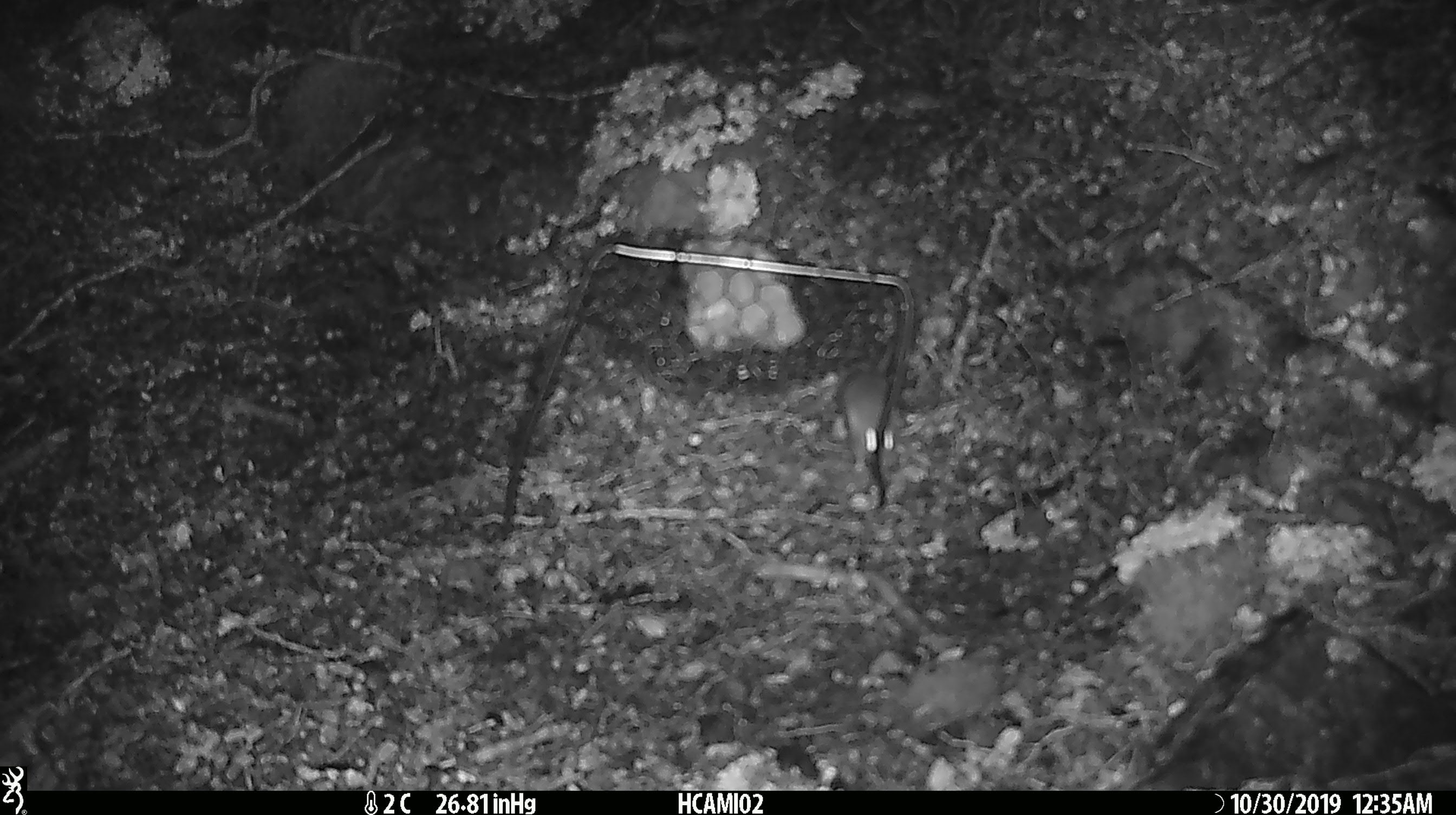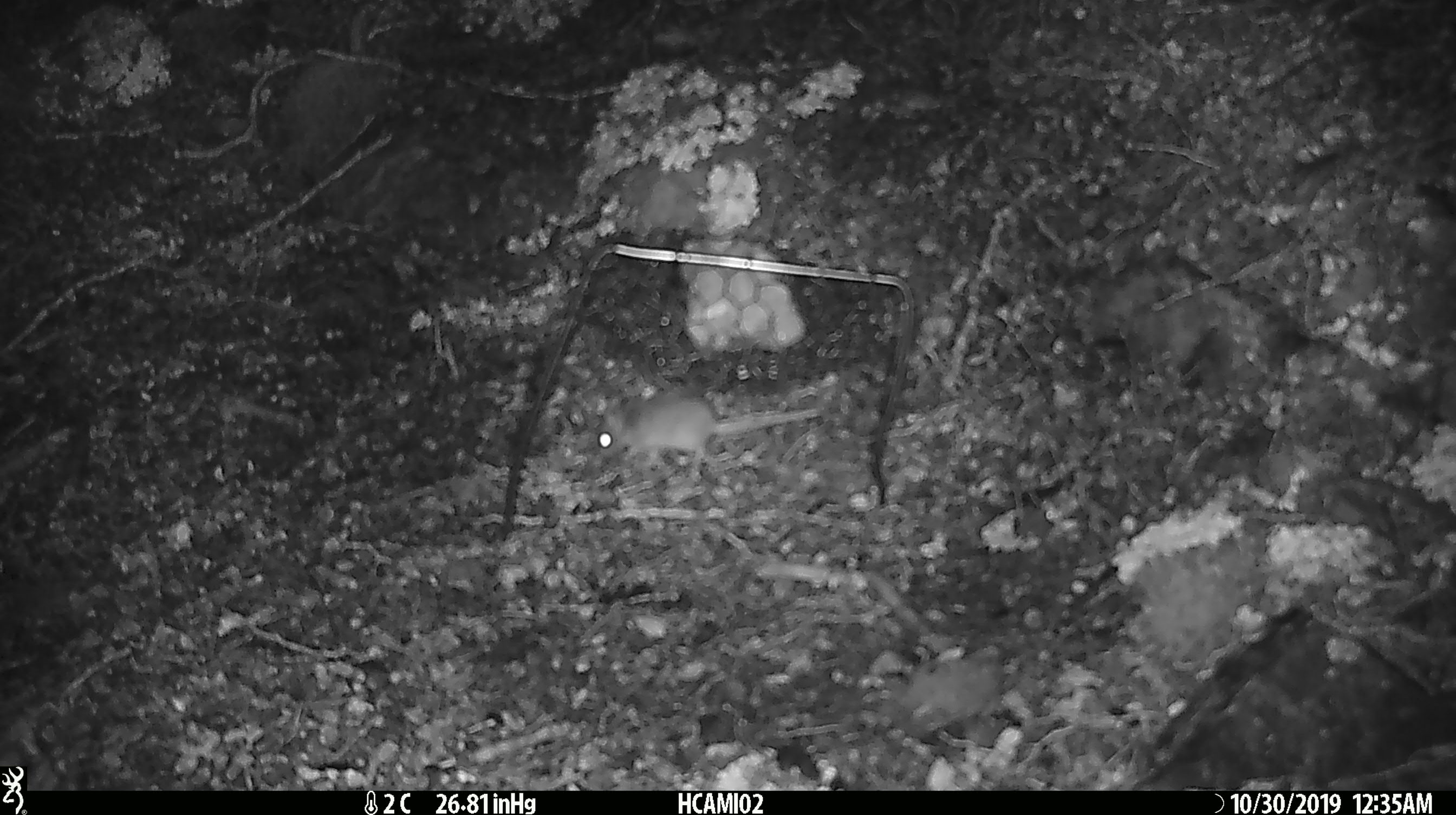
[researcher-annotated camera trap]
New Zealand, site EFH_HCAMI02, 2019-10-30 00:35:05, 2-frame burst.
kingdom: Animalia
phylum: Chordata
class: Mammalia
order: Rodentia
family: Muridae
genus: Mus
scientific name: Mus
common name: mouse